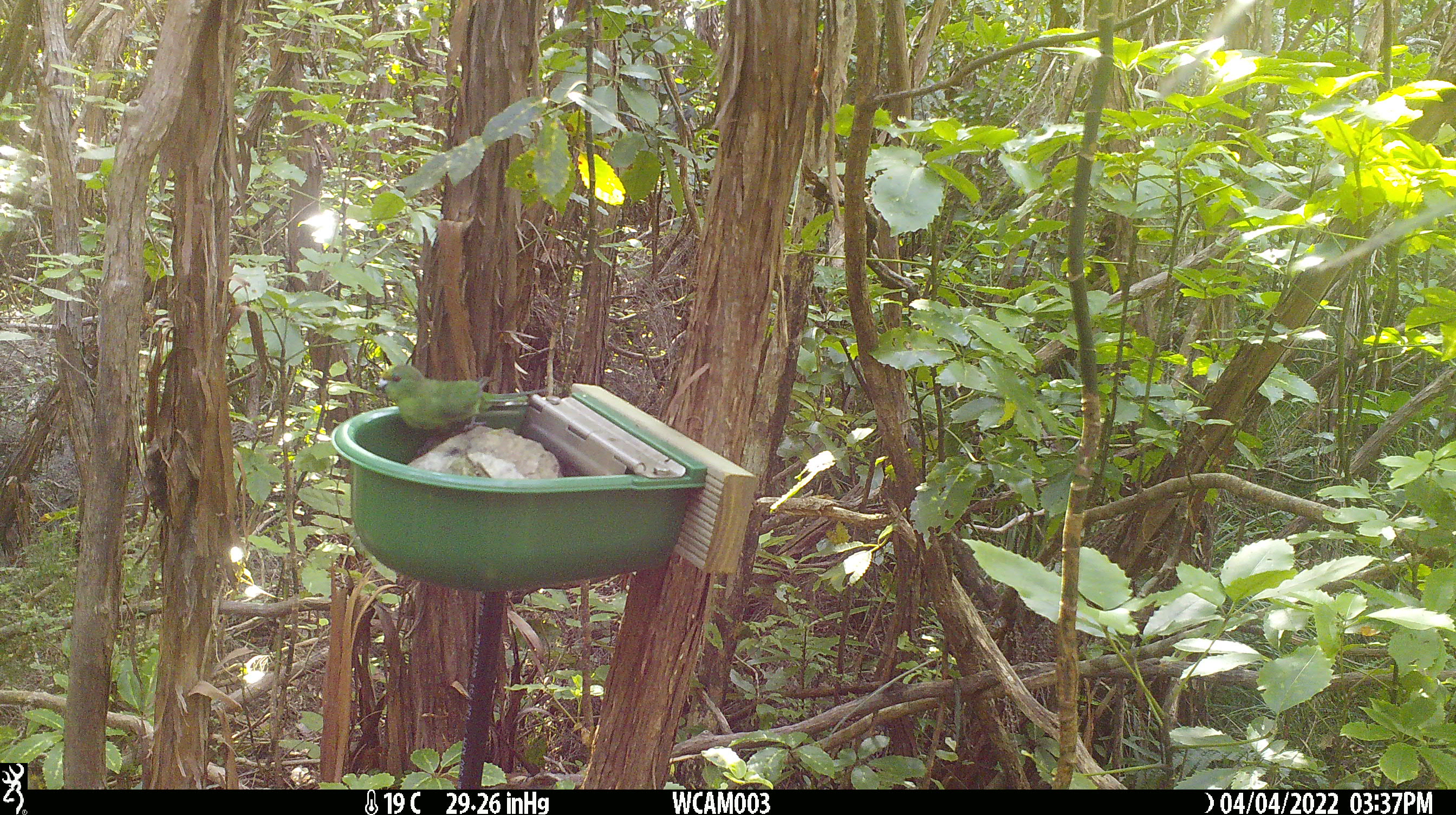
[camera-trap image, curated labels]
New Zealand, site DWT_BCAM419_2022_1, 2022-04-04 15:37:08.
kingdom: Animalia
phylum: Chordata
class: Aves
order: Psittaciformes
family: Psittaculidae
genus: Cyanoramphus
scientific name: Cyanoramphus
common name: parakeet